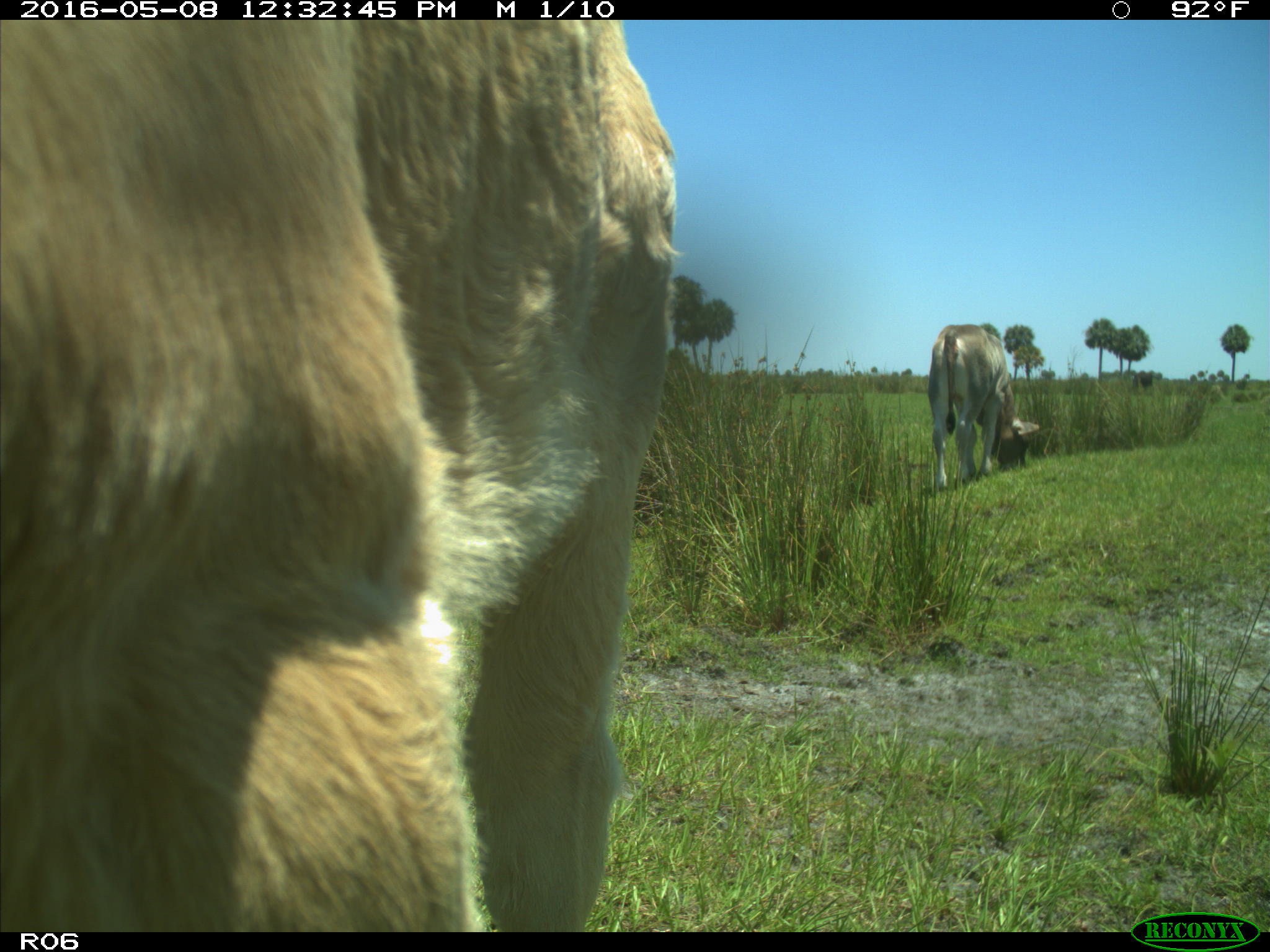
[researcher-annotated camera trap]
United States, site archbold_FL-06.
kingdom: Animalia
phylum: Chordata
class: Mammalia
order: Artiodactyla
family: Bovidae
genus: Bos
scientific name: Bos taurus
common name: domestic cow